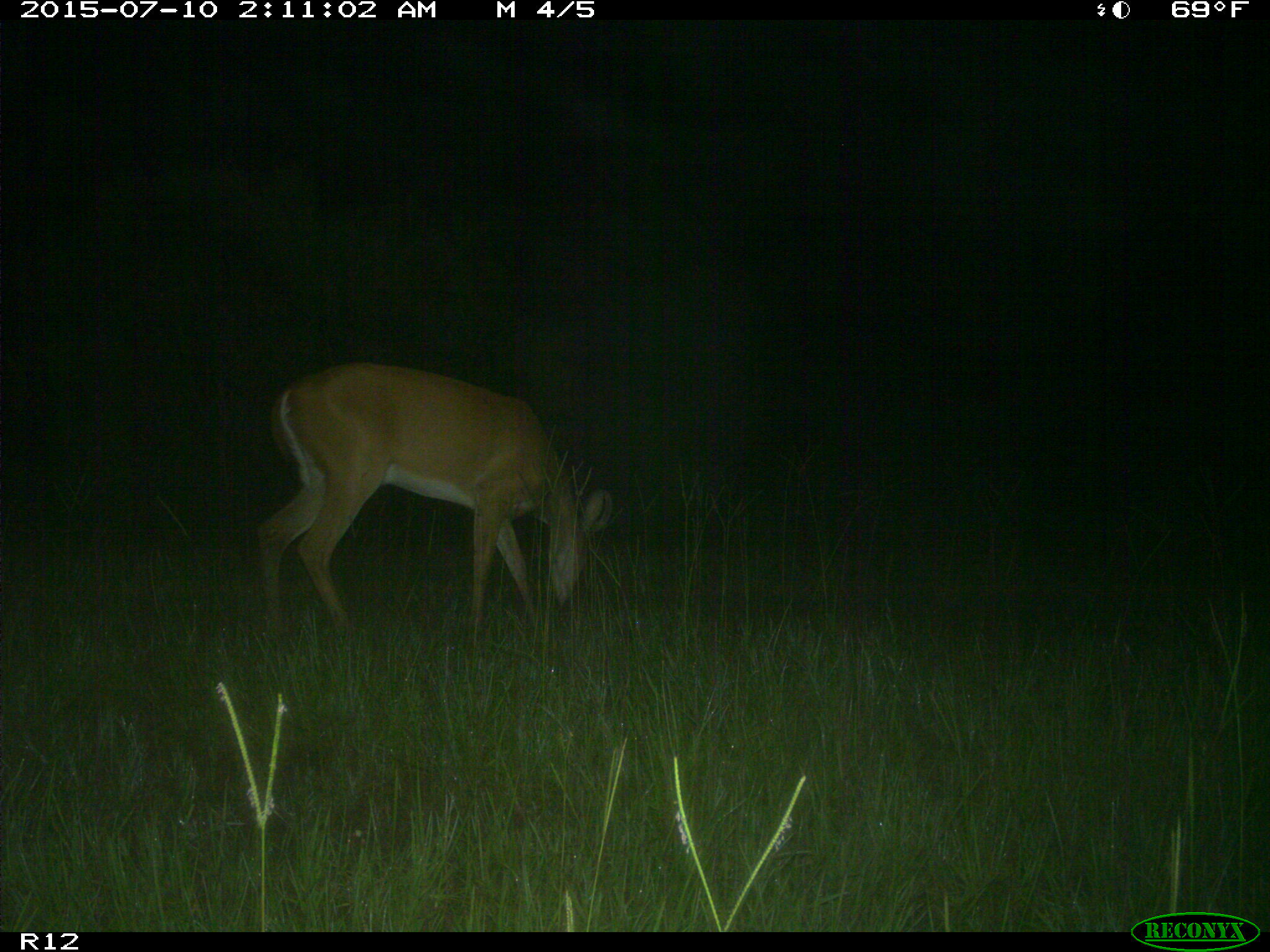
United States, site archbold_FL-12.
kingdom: Animalia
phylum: Chordata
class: Mammalia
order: Artiodactyla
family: Cervidae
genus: Odocoileus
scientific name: Odocoileus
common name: deer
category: unidentified deer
Unidentified deer (deer) (Odocoileus).